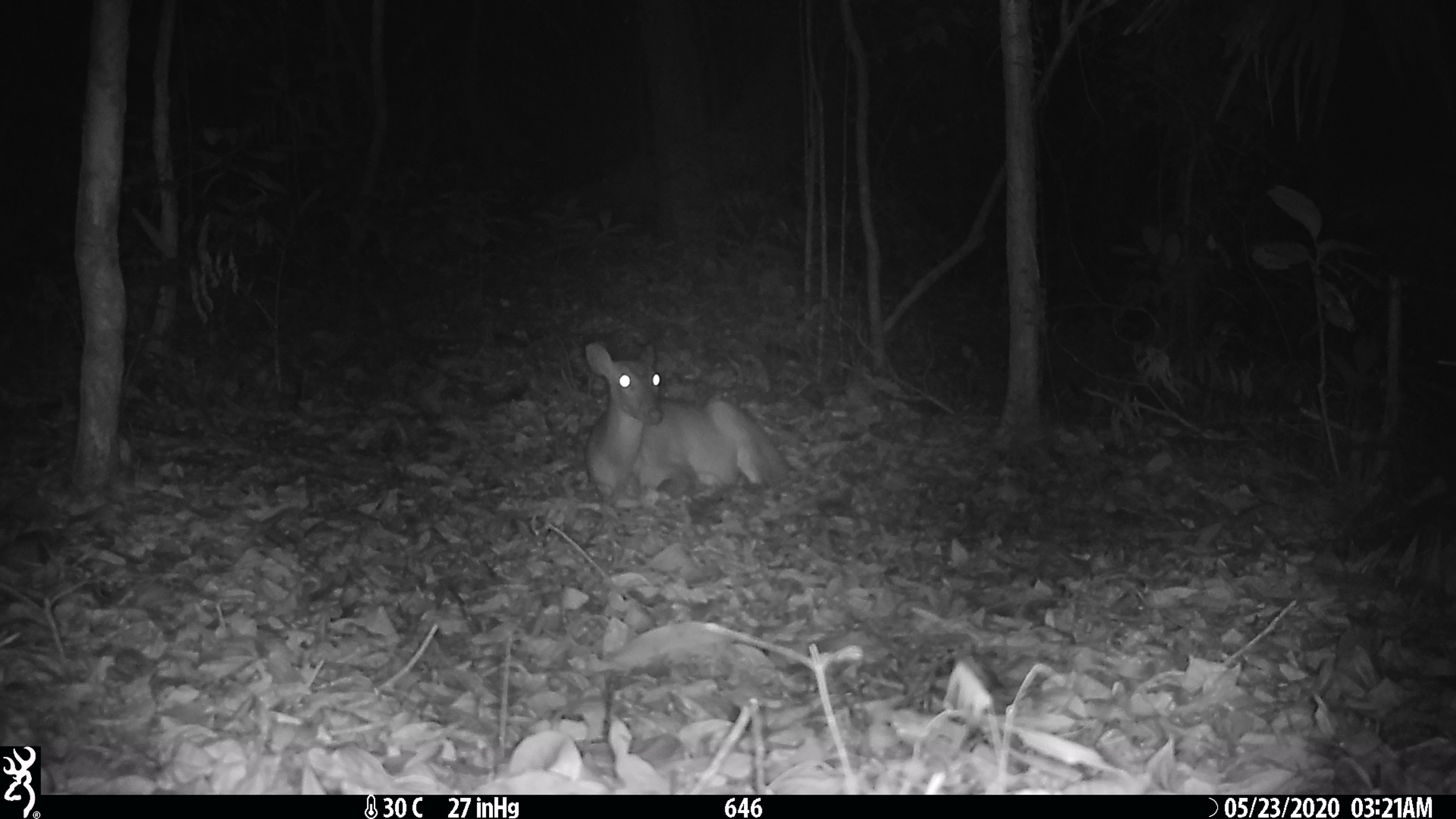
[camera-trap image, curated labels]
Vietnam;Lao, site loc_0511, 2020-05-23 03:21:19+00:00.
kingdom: Animalia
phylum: Chordata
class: Mammalia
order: Artiodactyla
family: Cervidae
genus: Muntiacus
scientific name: Muntiacus vuquangensis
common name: large-antlered muntjac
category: large antlered muntjac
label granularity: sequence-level